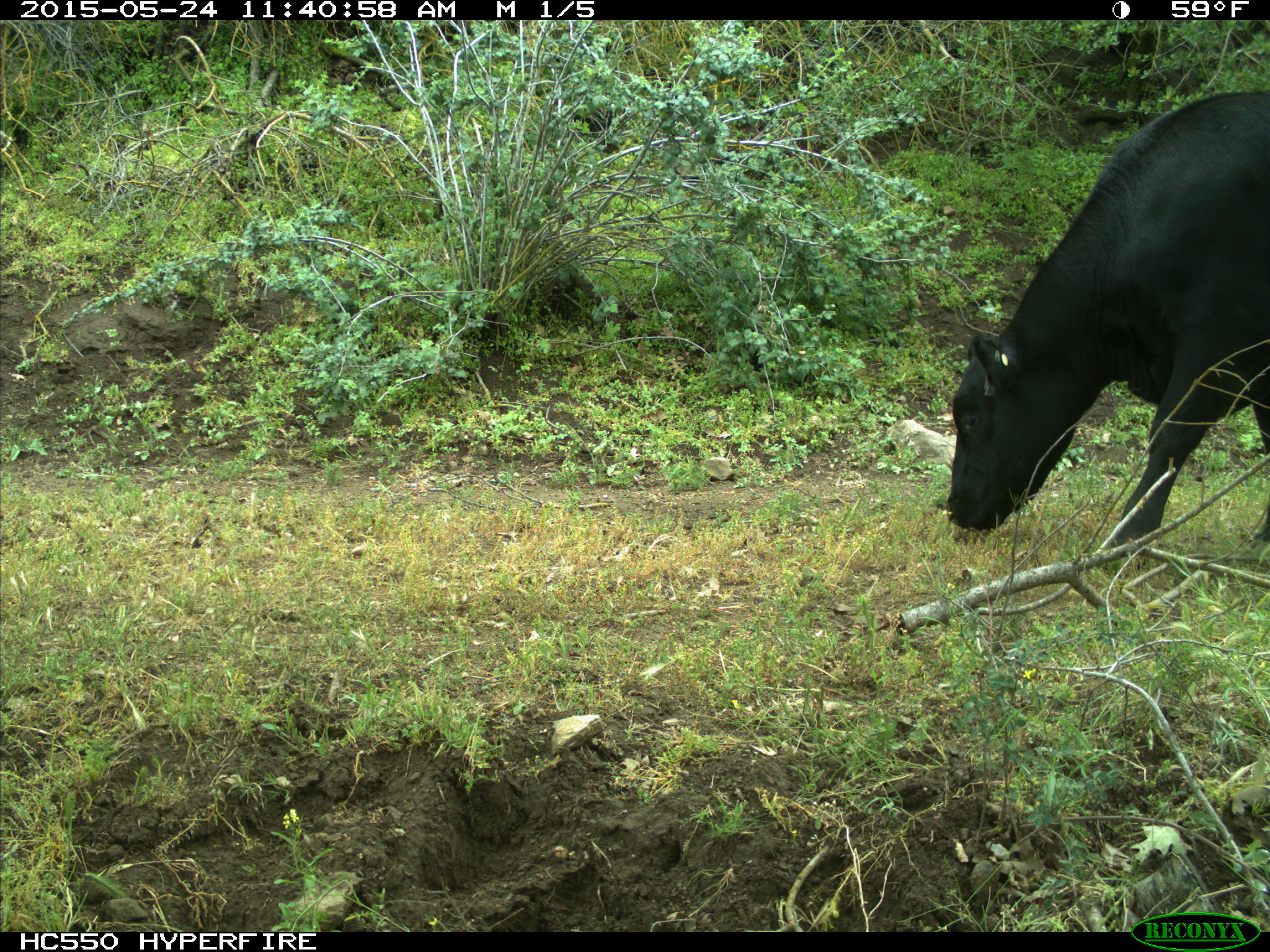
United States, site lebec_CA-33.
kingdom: Animalia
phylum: Chordata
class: Mammalia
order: Artiodactyla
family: Bovidae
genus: Bos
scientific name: Bos taurus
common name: domestic cow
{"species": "Bos taurus (domestic cow)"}